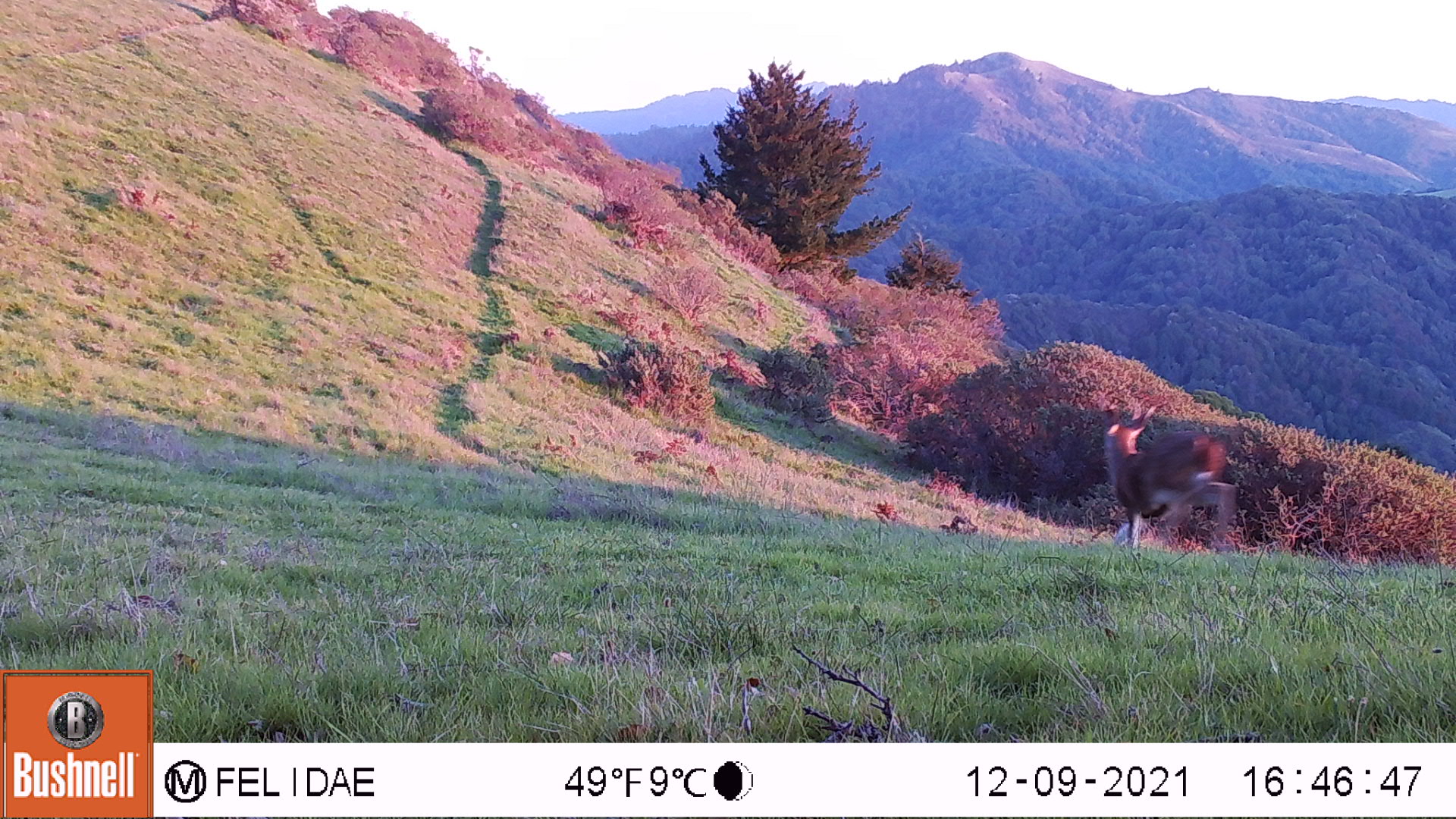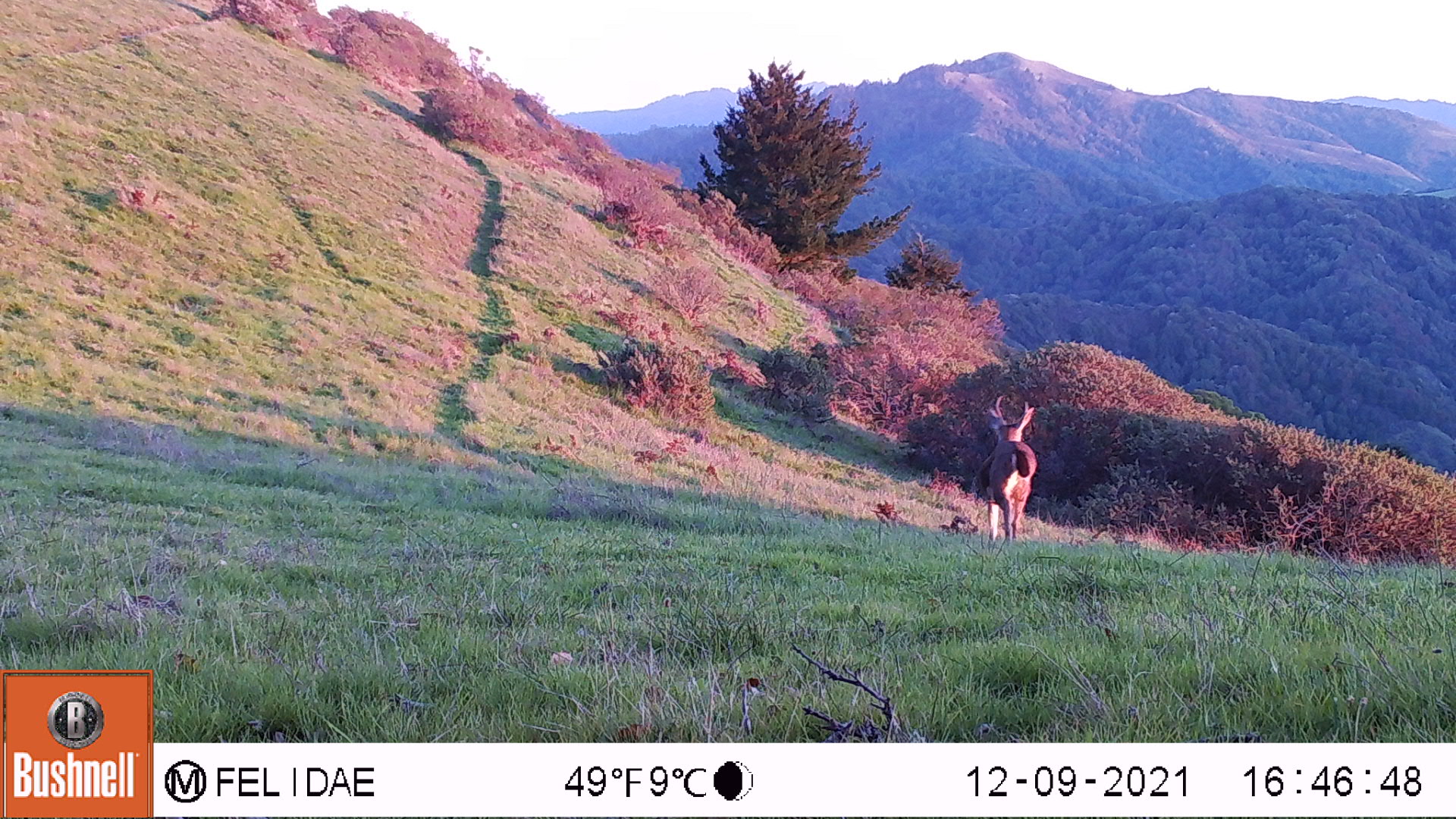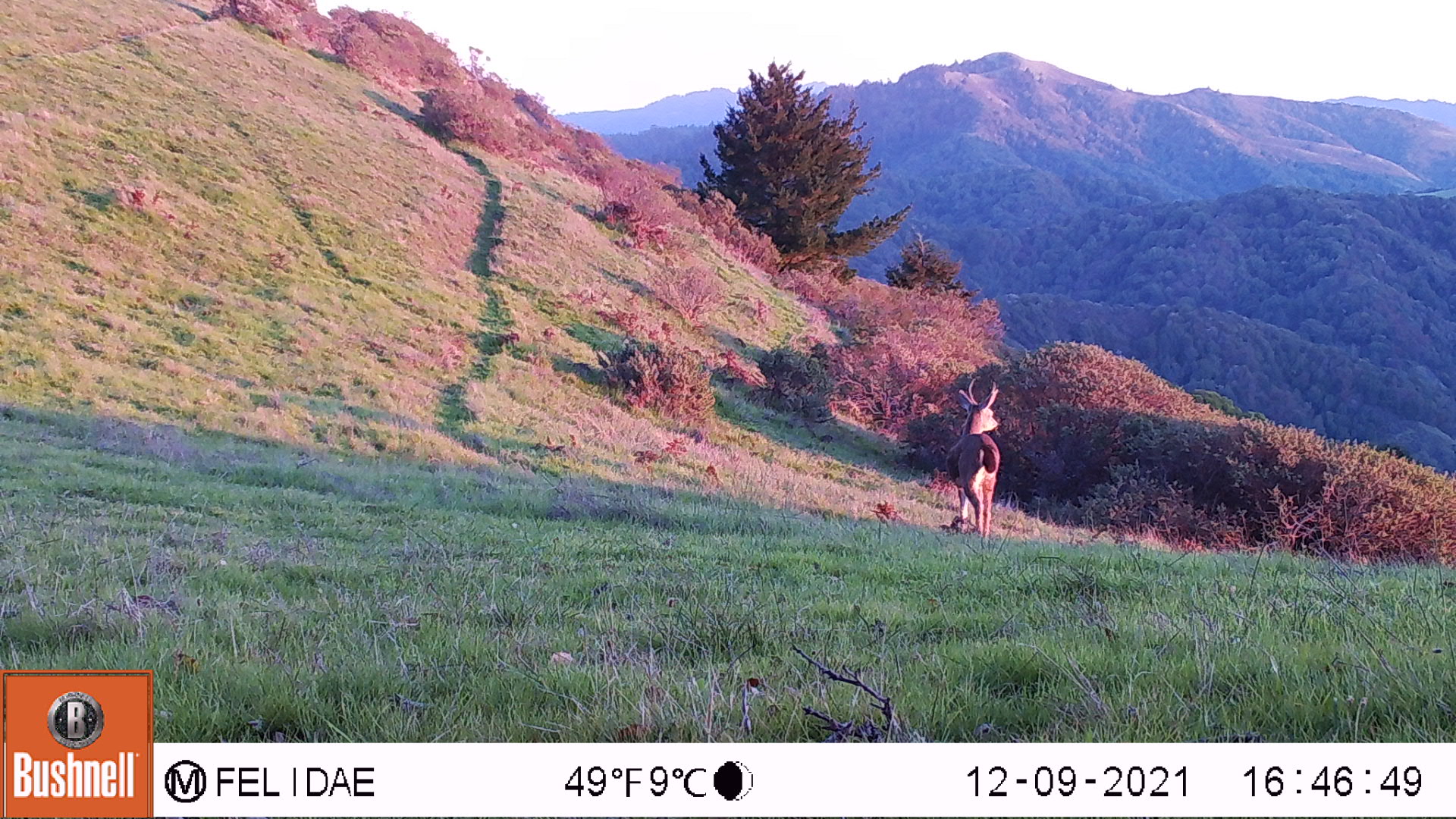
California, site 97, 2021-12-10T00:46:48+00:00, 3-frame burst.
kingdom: Animalia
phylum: Chordata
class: Mammalia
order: Artiodactyla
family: Cervidae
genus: Odocoileus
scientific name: Odocoileus hemionus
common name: mule deer